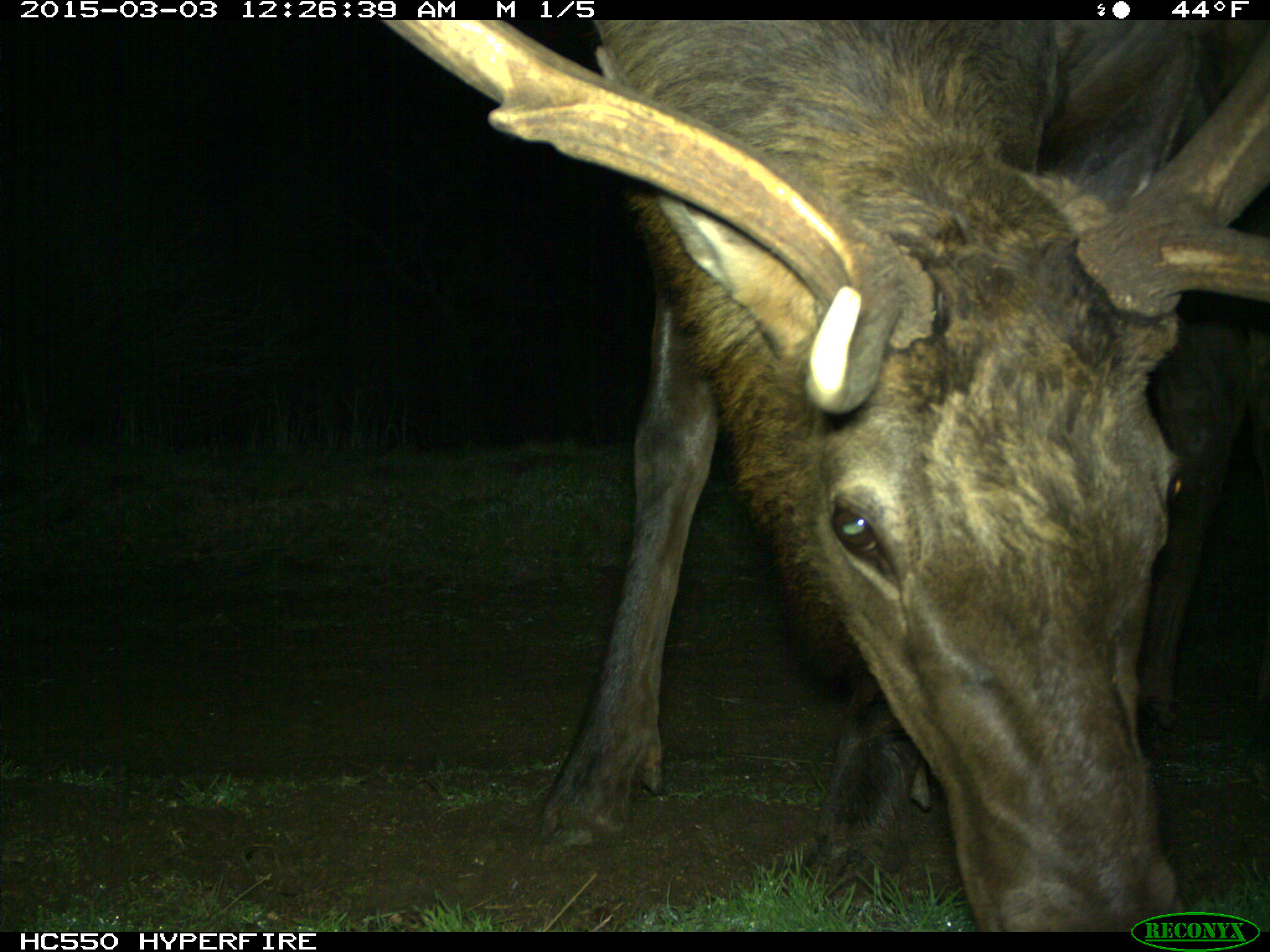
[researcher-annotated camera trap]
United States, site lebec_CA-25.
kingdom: Animalia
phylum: Chordata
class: Mammalia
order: Artiodactyla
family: Cervidae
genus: Cervus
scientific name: Cervus canadensis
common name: elk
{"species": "Cervus canadensis (elk)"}